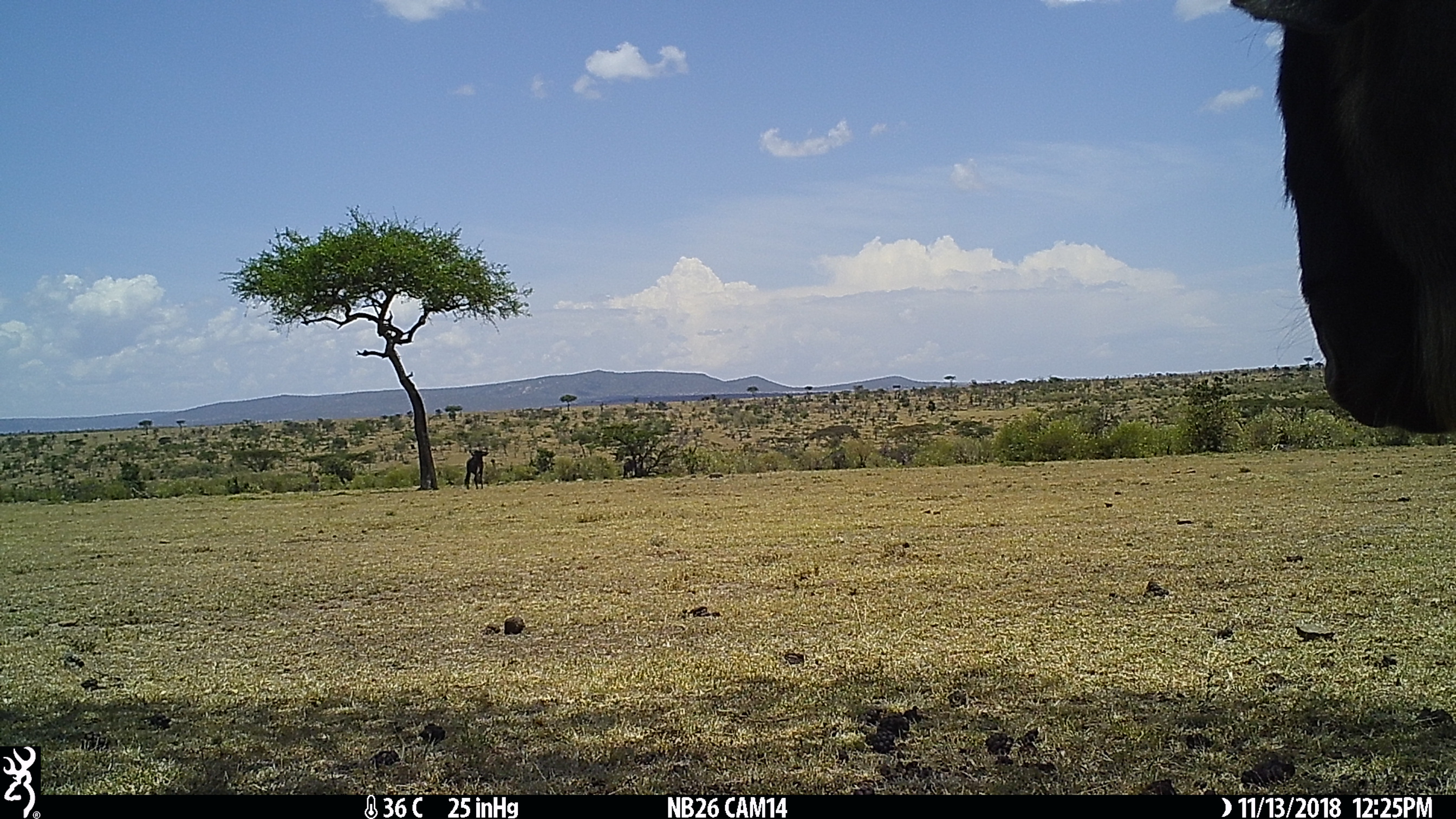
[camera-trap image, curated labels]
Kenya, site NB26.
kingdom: Animalia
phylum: Chordata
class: Mammalia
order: Artiodactyla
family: Bovidae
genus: Connochaetes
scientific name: Connochaetes taurinus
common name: blue wildebeest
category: wildebeest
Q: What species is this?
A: Wildebeest (blue wildebeest) (Connochaetes taurinus).